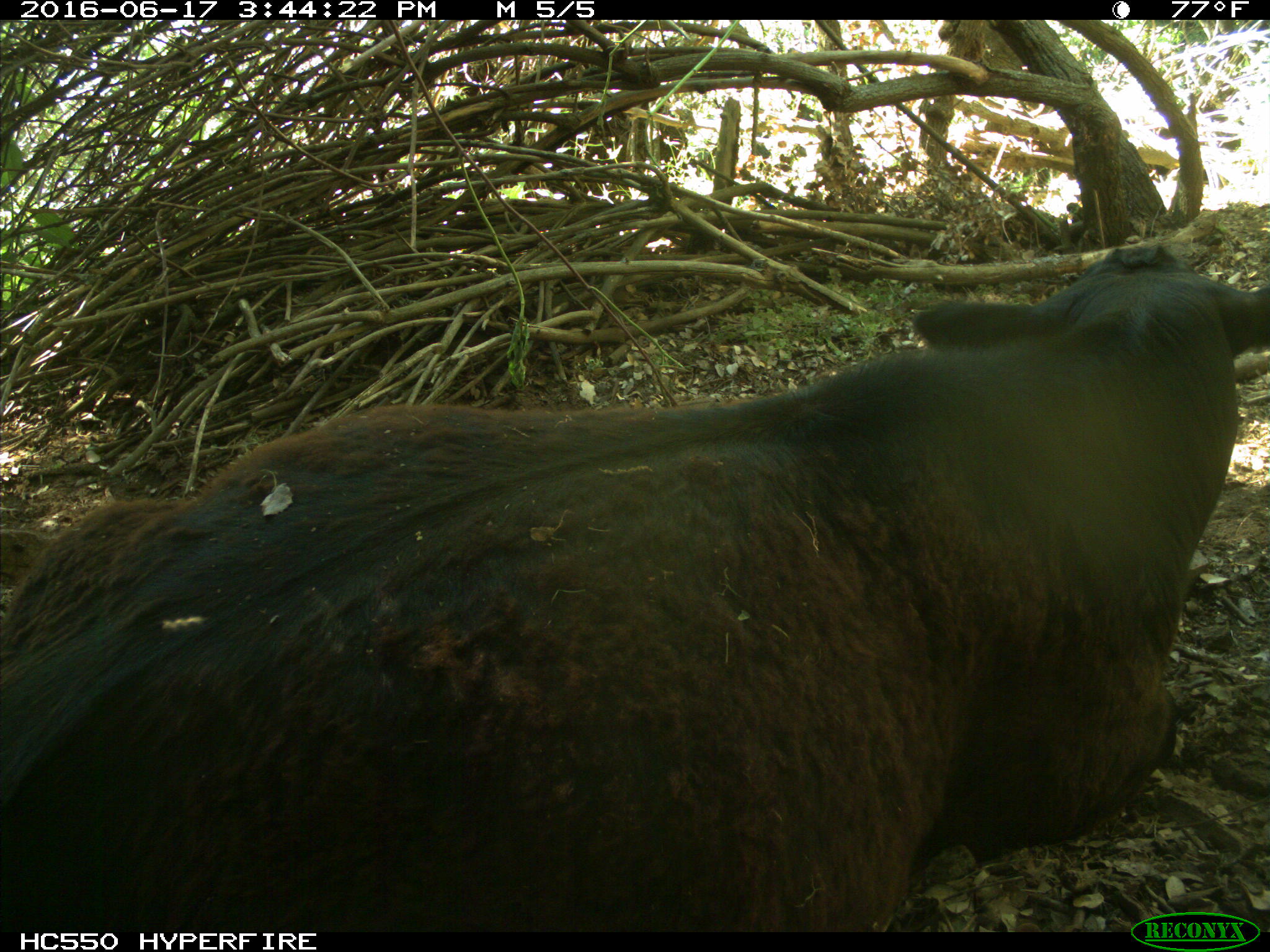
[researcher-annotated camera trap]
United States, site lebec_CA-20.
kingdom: Animalia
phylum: Chordata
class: Mammalia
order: Artiodactyla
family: Bovidae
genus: Bos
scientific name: Bos taurus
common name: domestic cow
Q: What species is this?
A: Bos taurus (domestic cow).